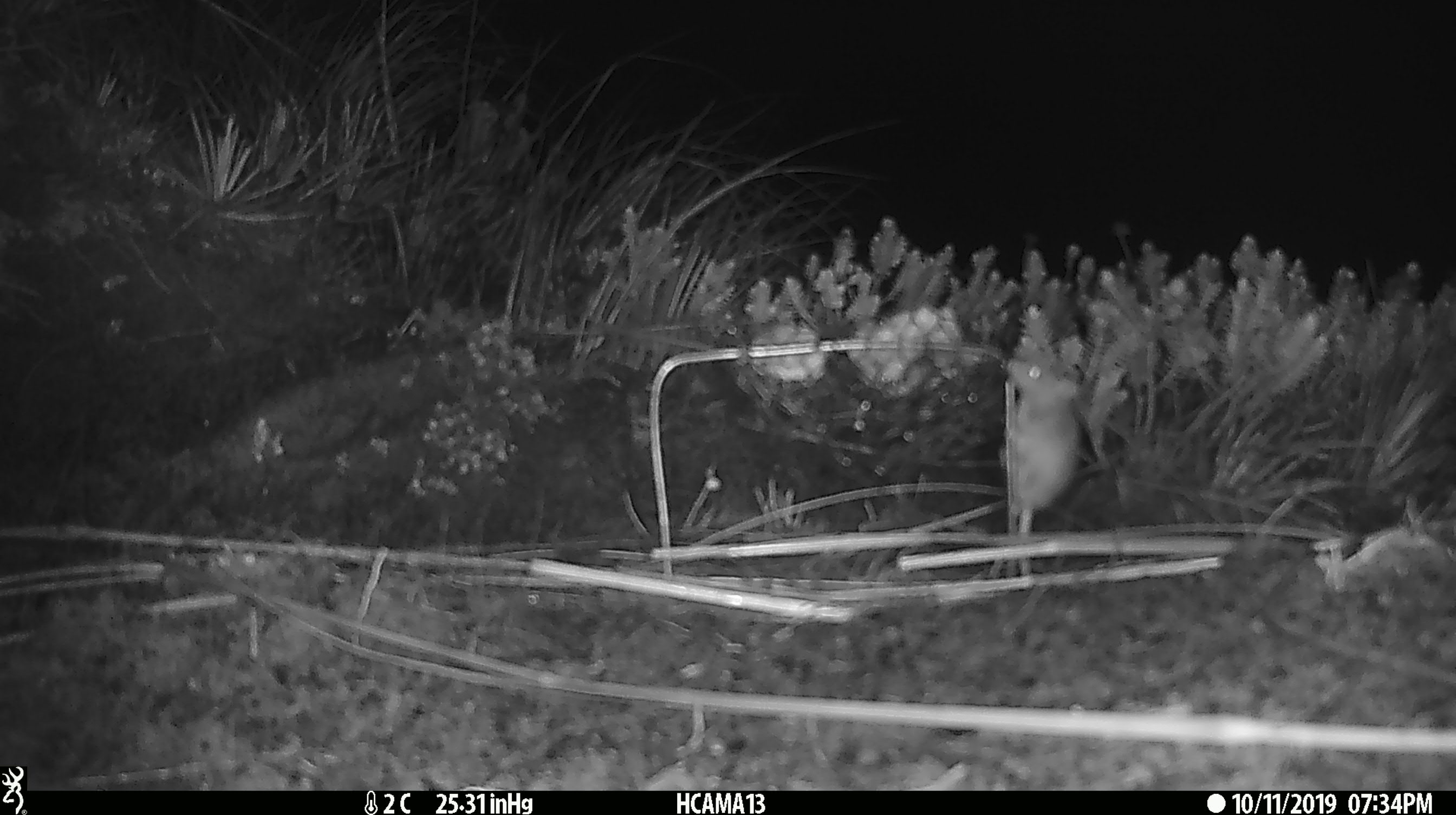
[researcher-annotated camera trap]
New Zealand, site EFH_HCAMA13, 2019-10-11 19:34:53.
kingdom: Animalia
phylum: Chordata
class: Mammalia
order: Rodentia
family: Muridae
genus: Mus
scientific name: Mus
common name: mouse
Mouse (Mus).